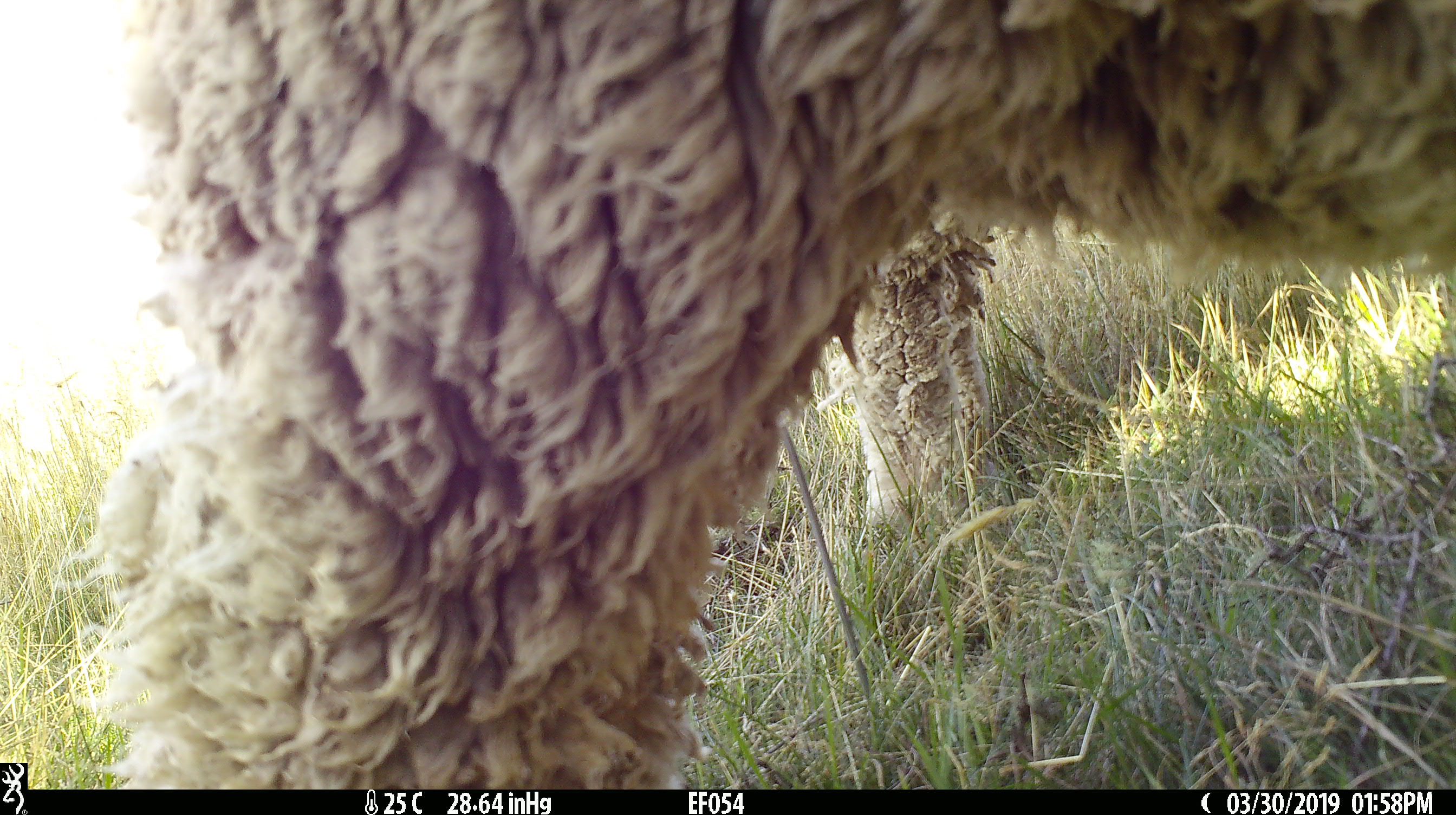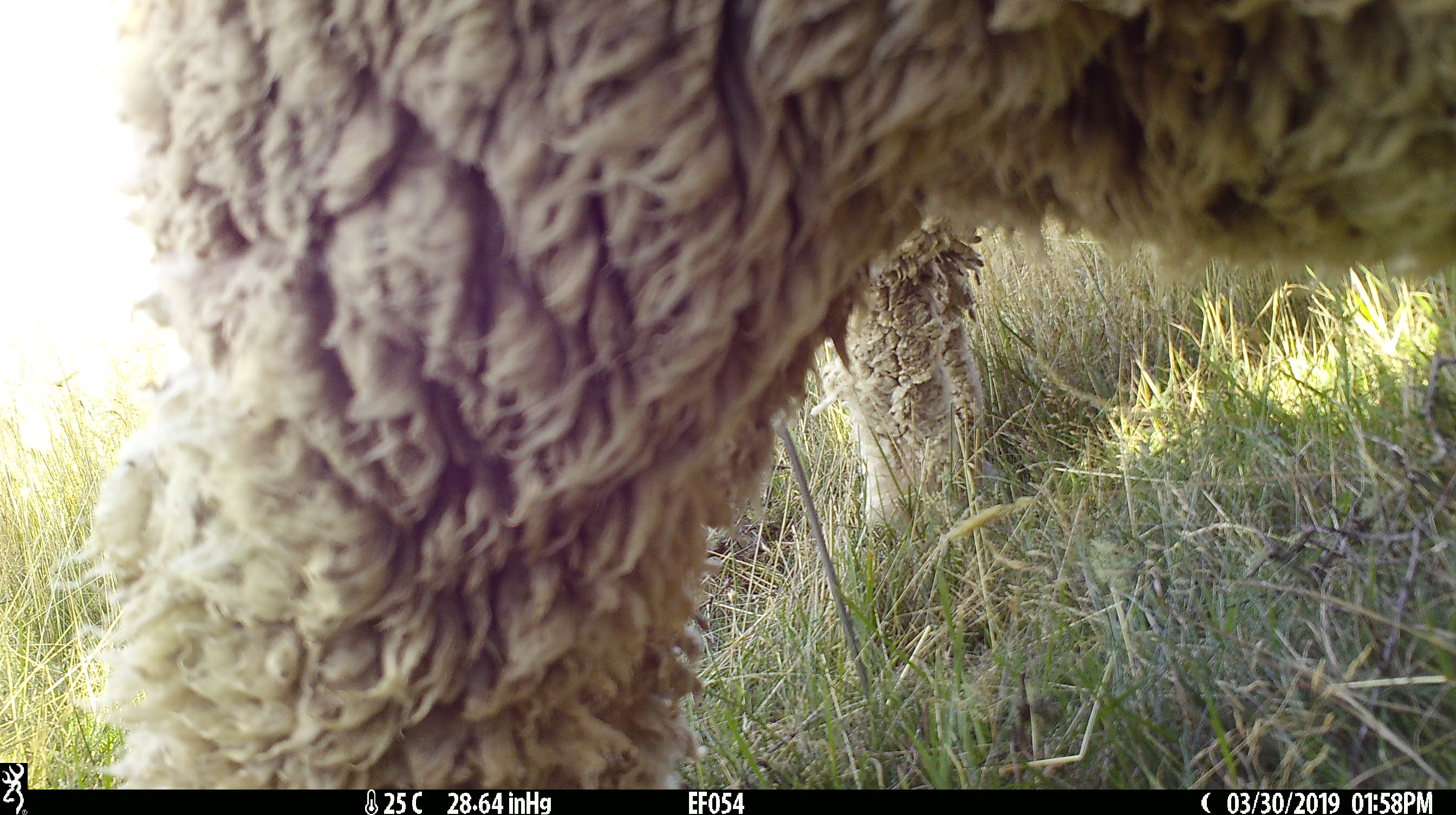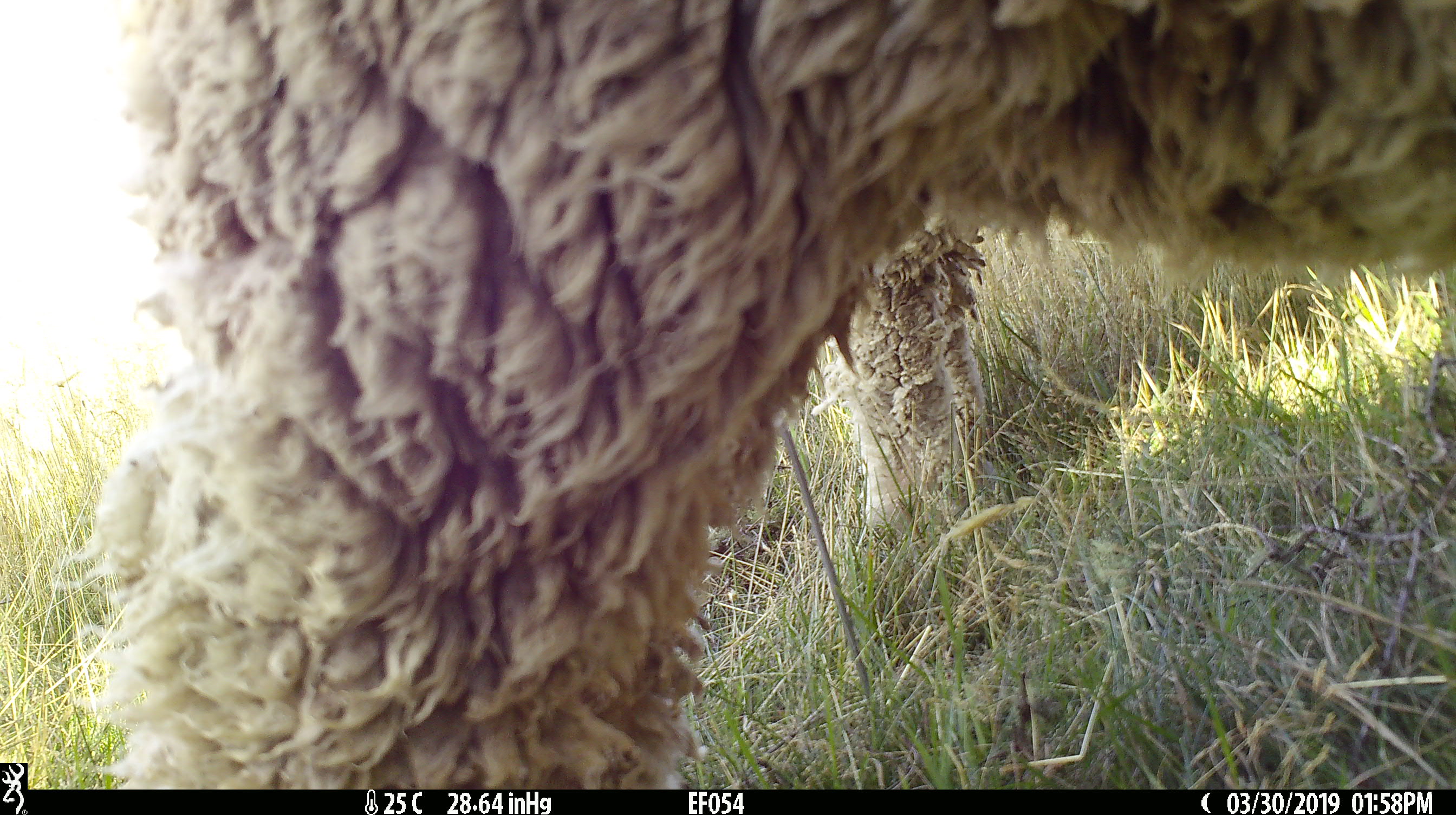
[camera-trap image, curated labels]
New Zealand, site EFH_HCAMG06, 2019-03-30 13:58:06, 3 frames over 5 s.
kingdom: Animalia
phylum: Chordata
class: Mammalia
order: Artiodactyla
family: Bovidae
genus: Ovis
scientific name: Ovis aries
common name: domestic sheep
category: sheep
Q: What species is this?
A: Sheep (domestic sheep) (Ovis aries).